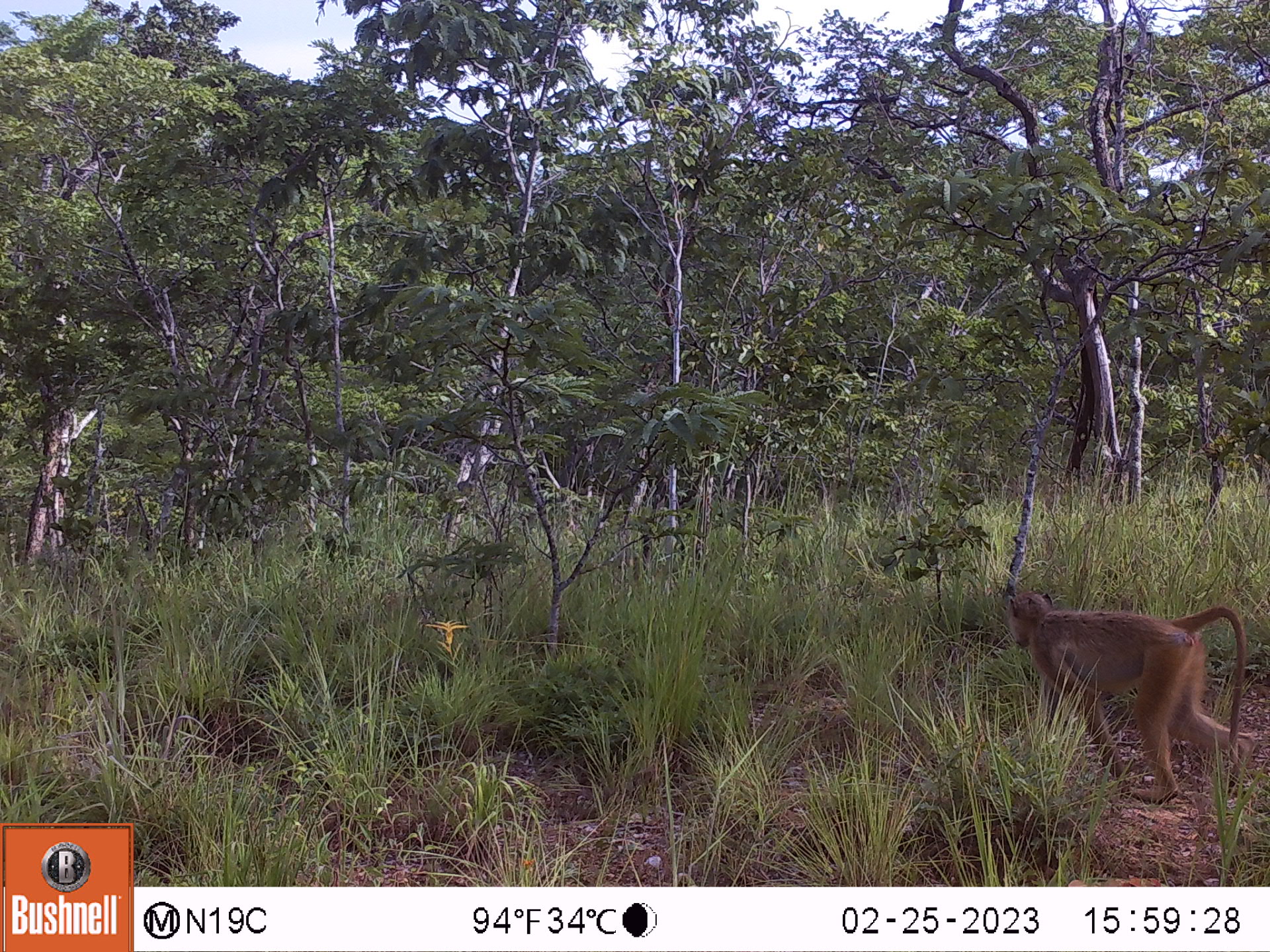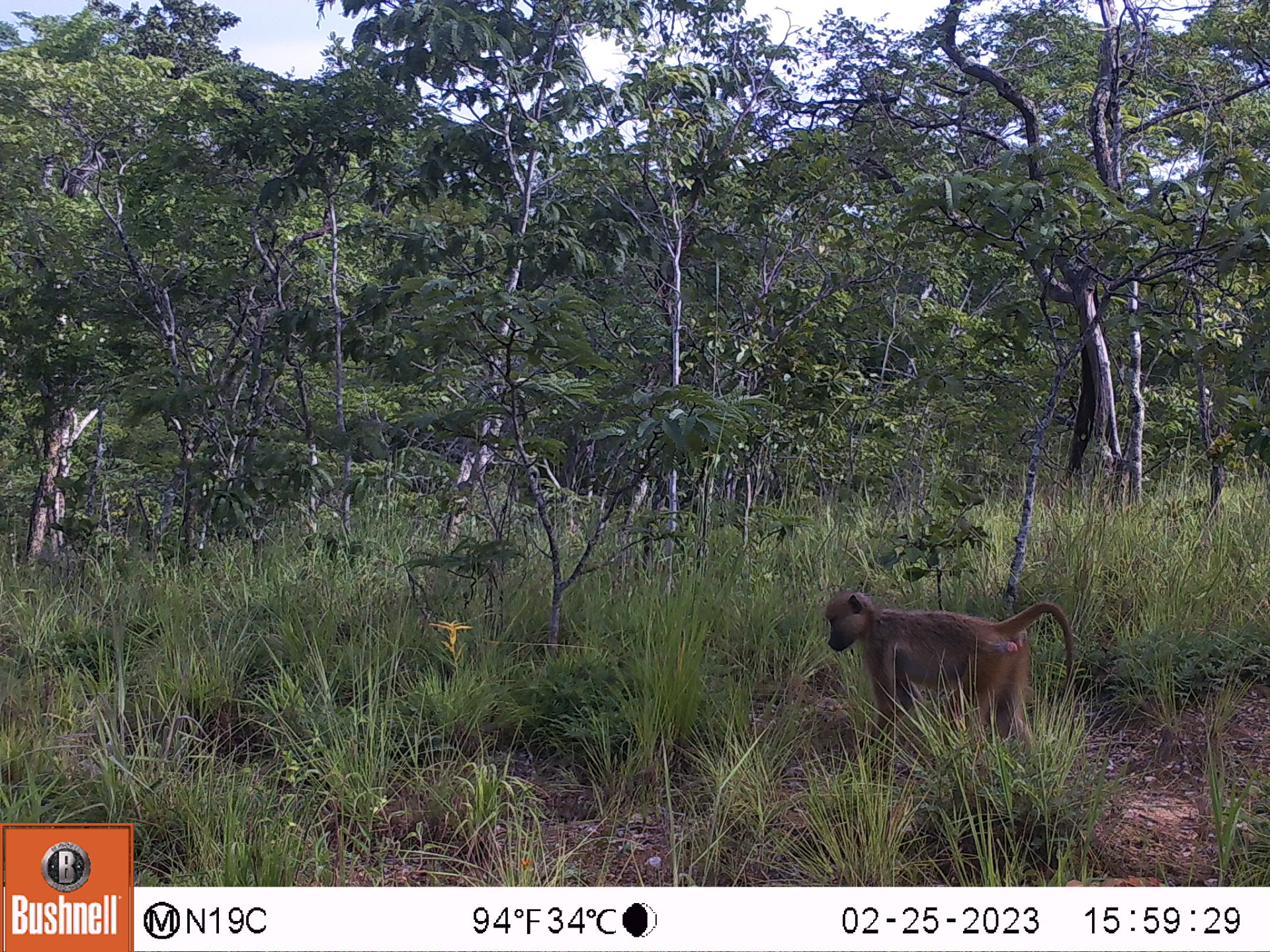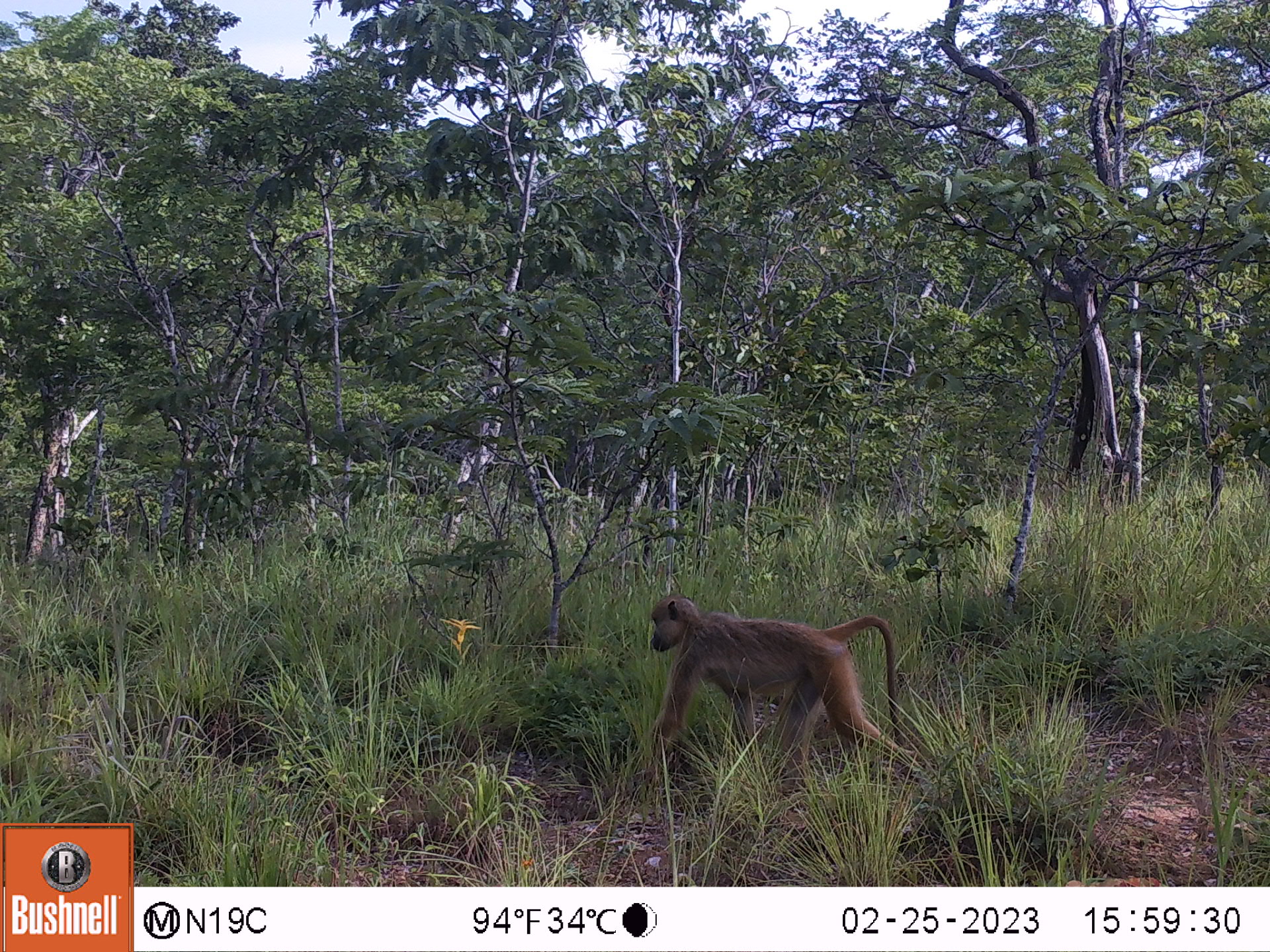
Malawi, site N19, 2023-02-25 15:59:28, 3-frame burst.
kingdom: Animalia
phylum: Chordata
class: Mammalia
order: Primates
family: Cercopithecidae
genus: Papio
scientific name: Papio cynocephalus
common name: yellow baboon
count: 1